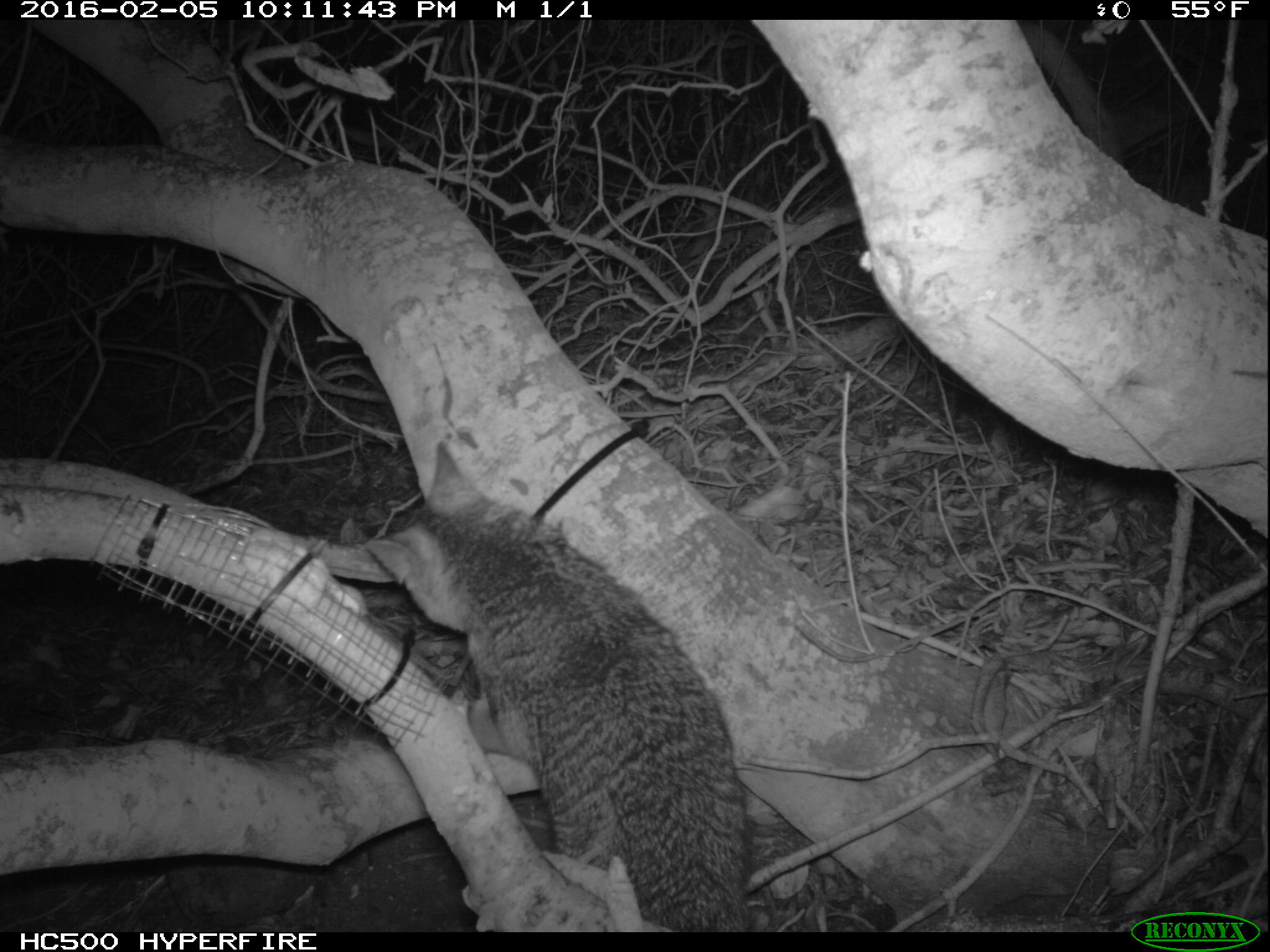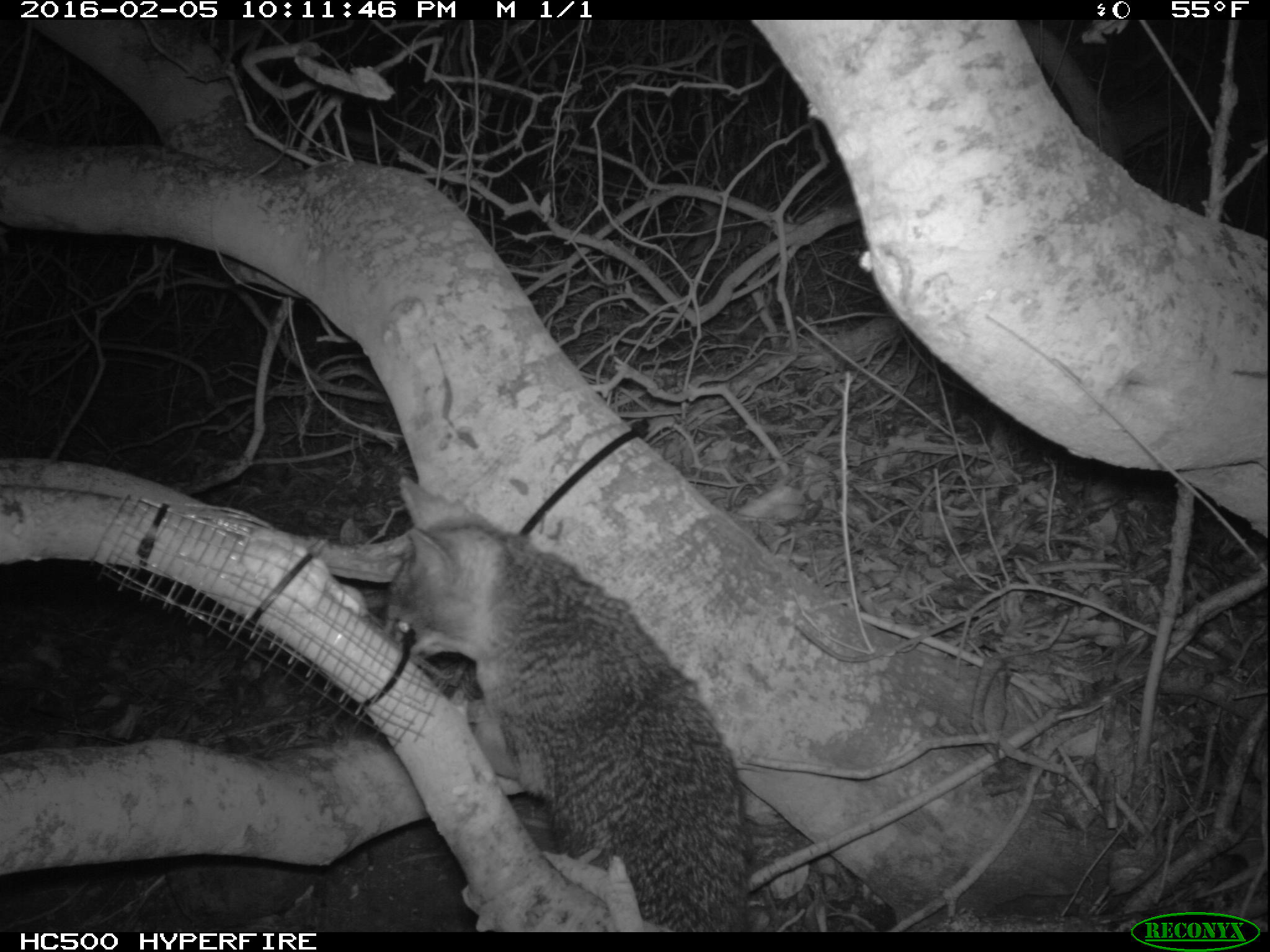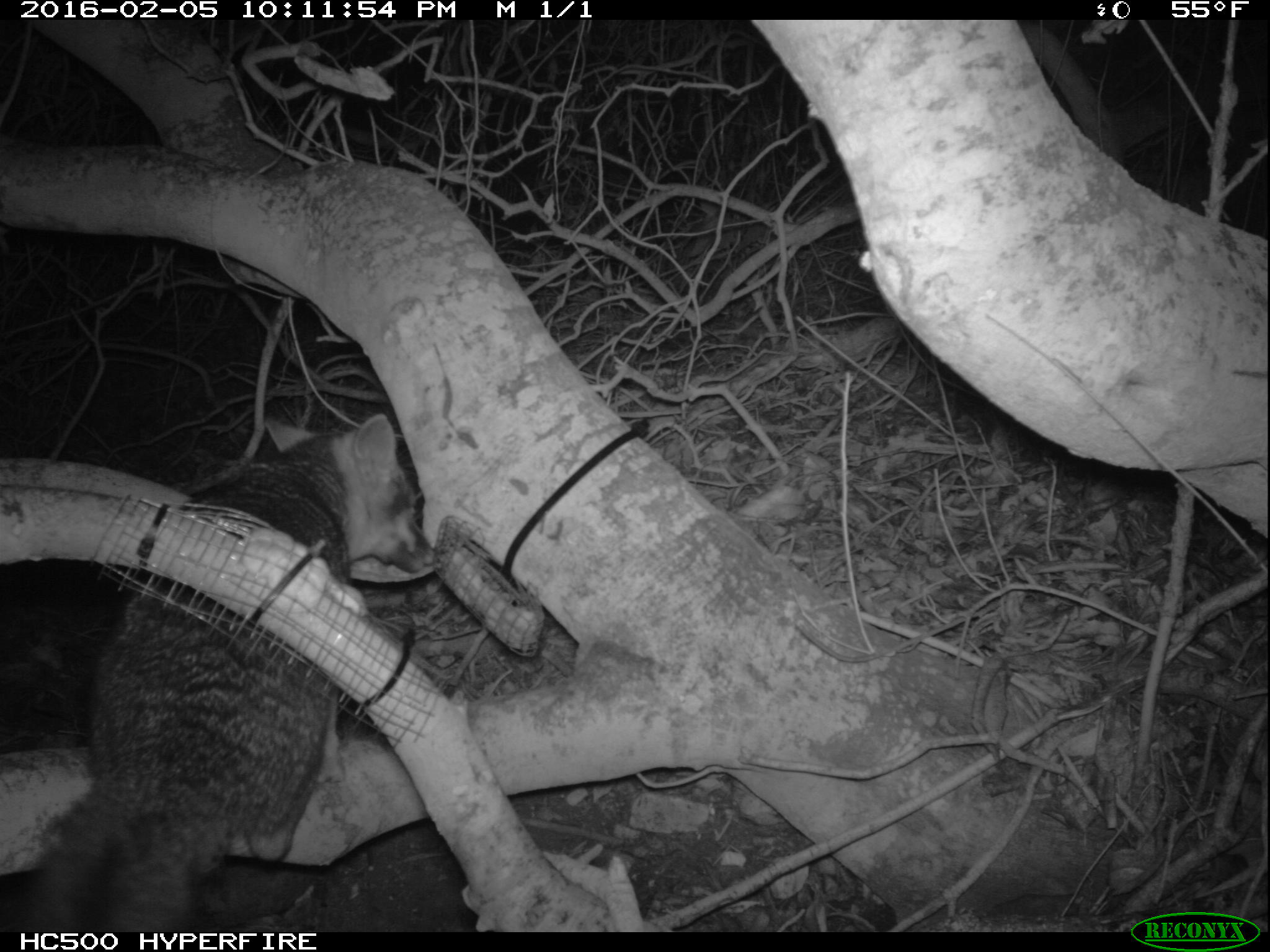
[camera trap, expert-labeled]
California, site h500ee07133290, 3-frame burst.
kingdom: Animalia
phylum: Chordata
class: Mammalia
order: Carnivora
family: Canidae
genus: Urocyon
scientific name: Urocyon littoralis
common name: island fox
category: fox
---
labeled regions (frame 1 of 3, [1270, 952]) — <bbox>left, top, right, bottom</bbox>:
fox: <bbox>366, 440, 751, 932</bbox>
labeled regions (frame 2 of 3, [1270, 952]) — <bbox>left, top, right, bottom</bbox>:
fox: <bbox>383, 473, 755, 933</bbox>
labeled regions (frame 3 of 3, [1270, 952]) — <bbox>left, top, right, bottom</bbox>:
fox: <bbox>9, 413, 433, 933</bbox>